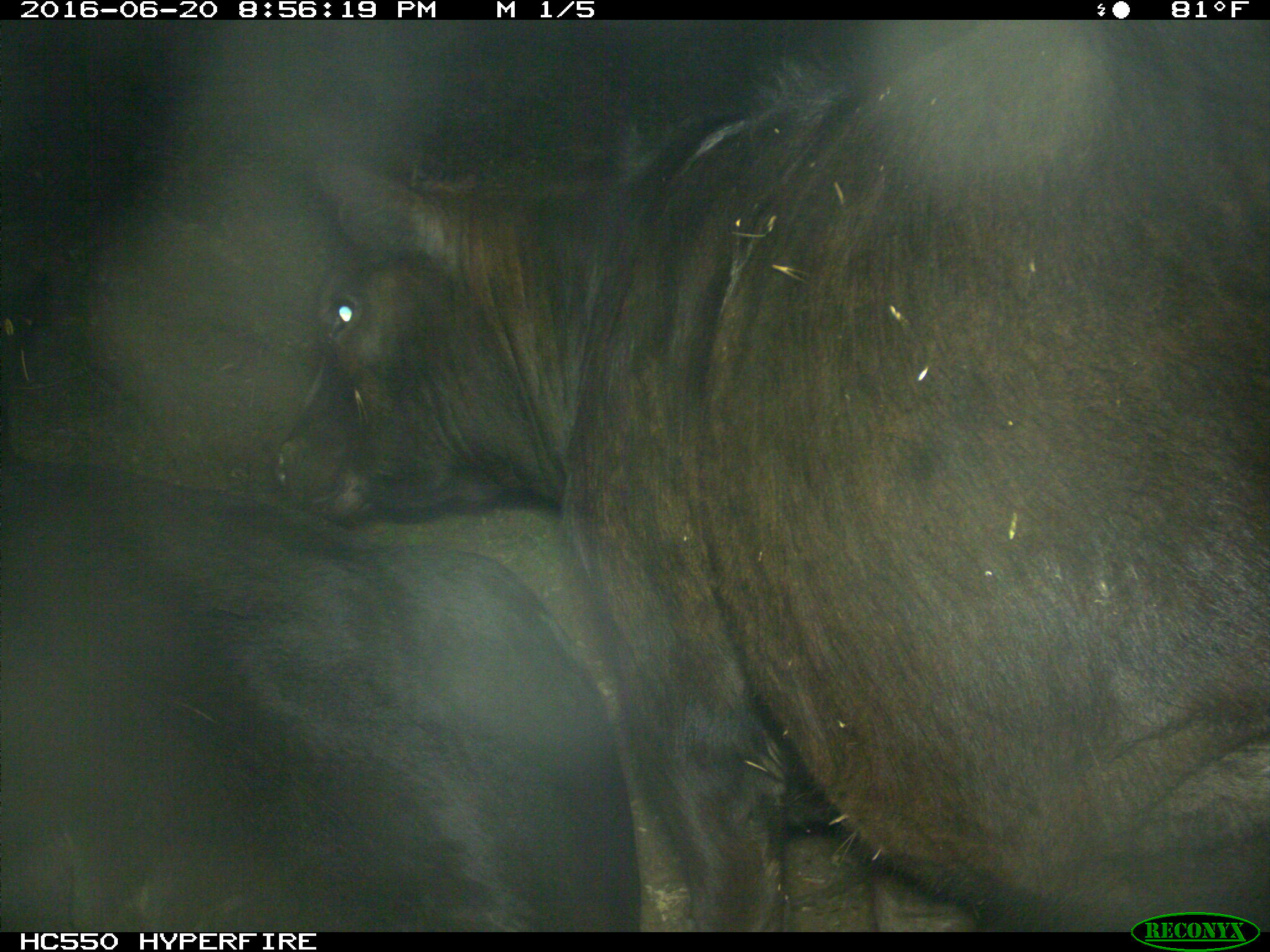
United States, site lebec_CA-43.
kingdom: Animalia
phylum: Chordata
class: Mammalia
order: Artiodactyla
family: Bovidae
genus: Bos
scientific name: Bos taurus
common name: domestic cow